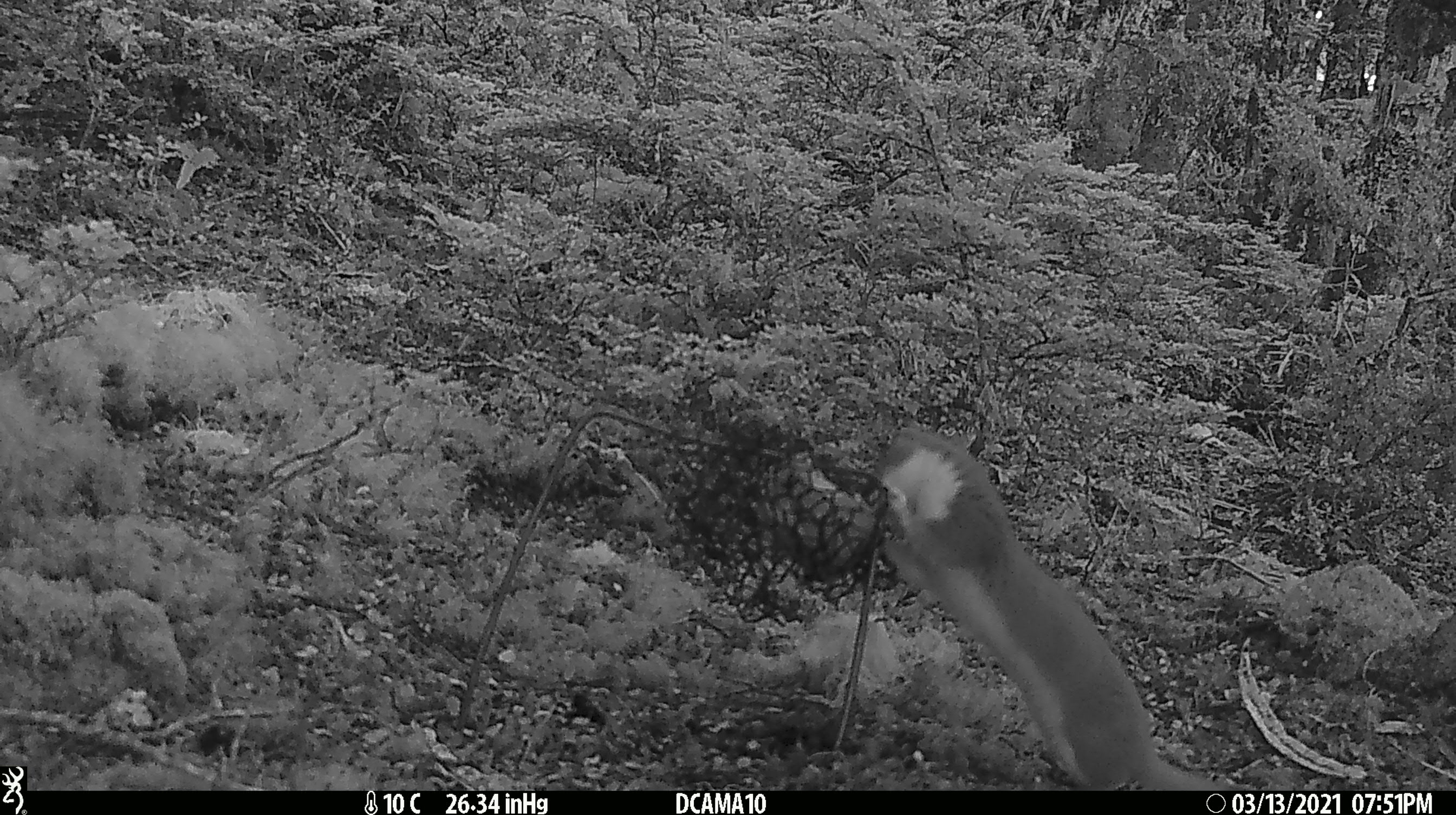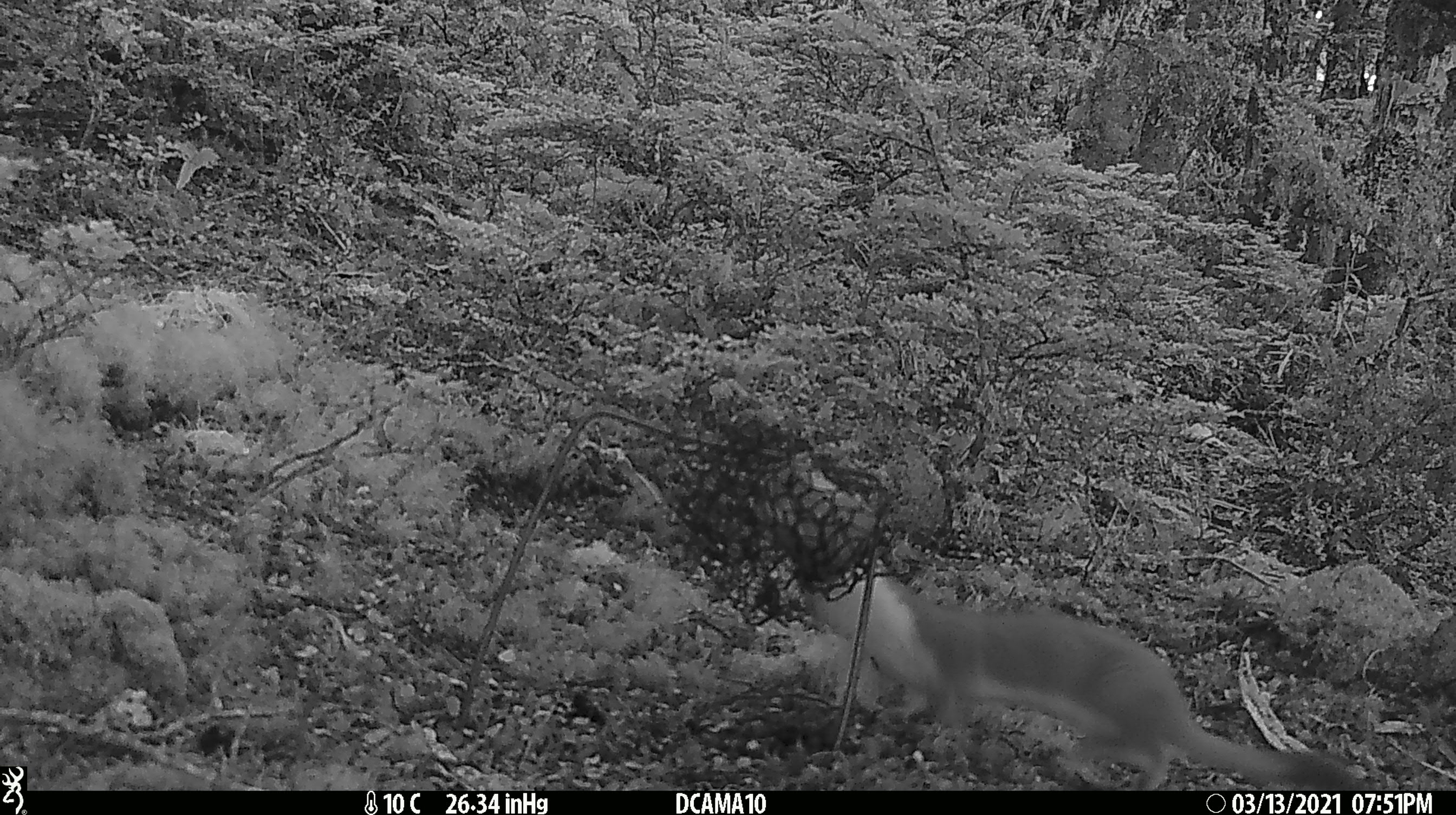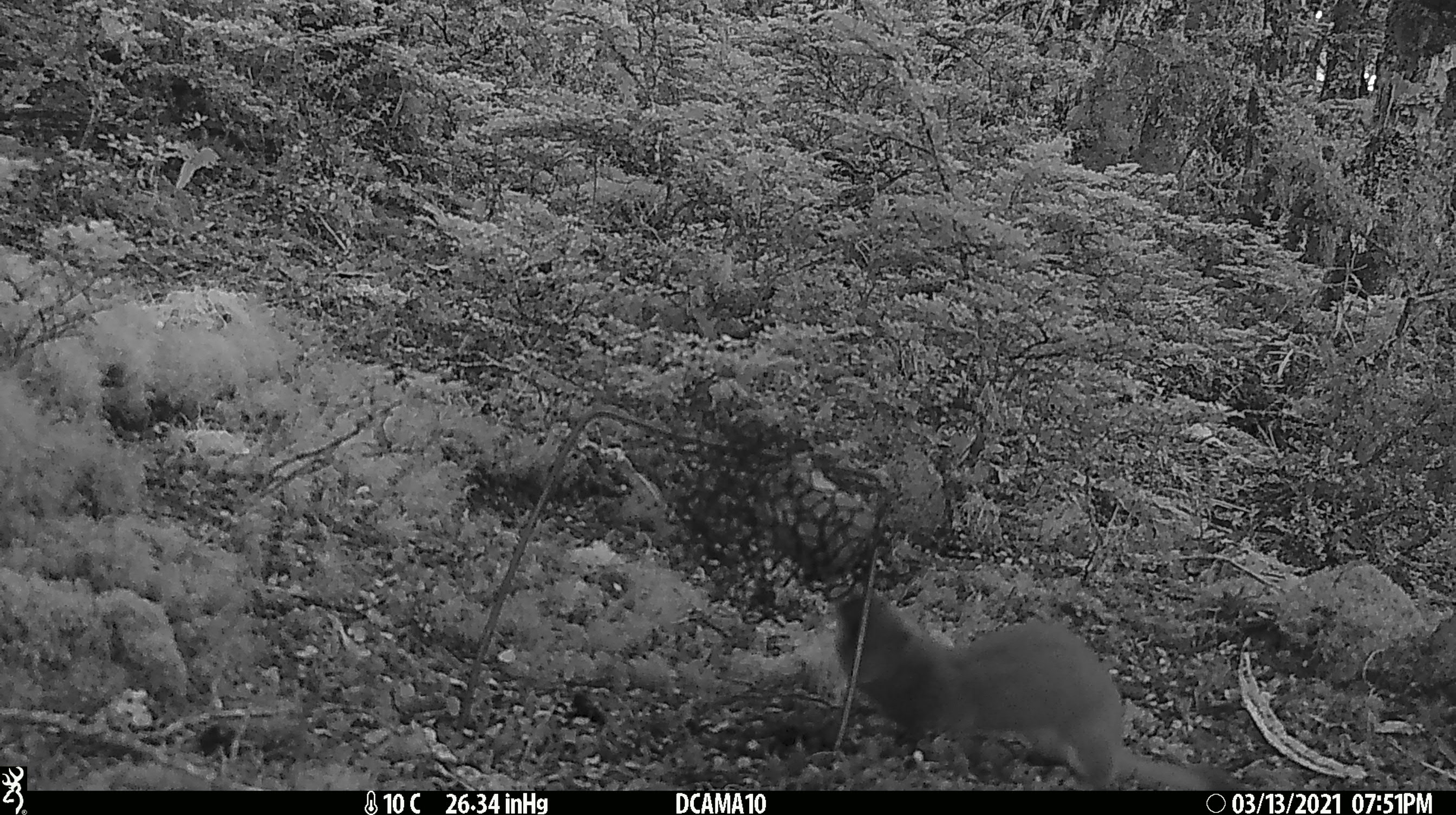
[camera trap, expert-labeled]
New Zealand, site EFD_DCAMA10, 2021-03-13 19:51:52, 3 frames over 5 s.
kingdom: Animalia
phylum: Chordata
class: Mammalia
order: Carnivora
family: Mustelidae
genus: Mustela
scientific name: Mustela erminea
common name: stoat